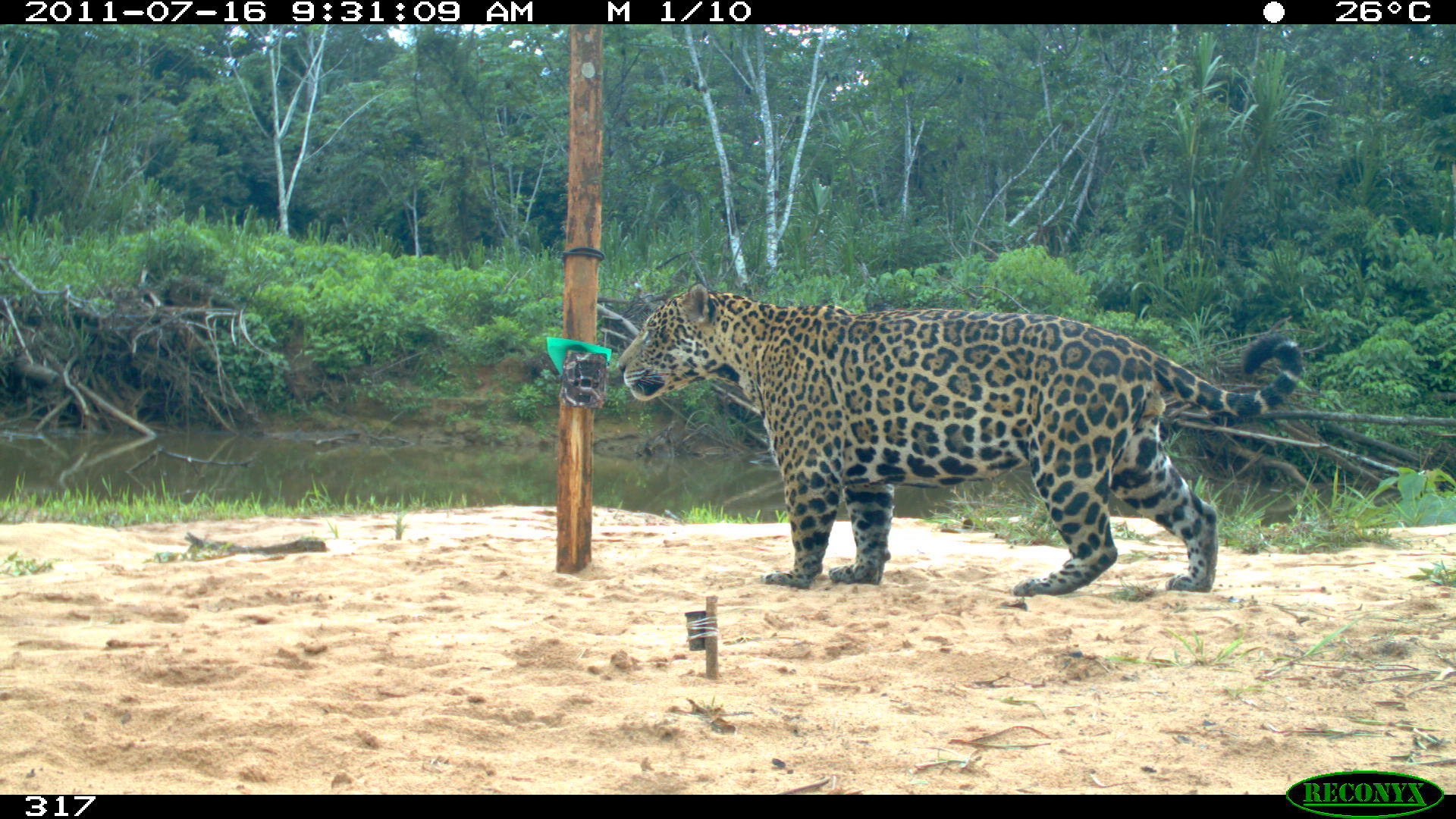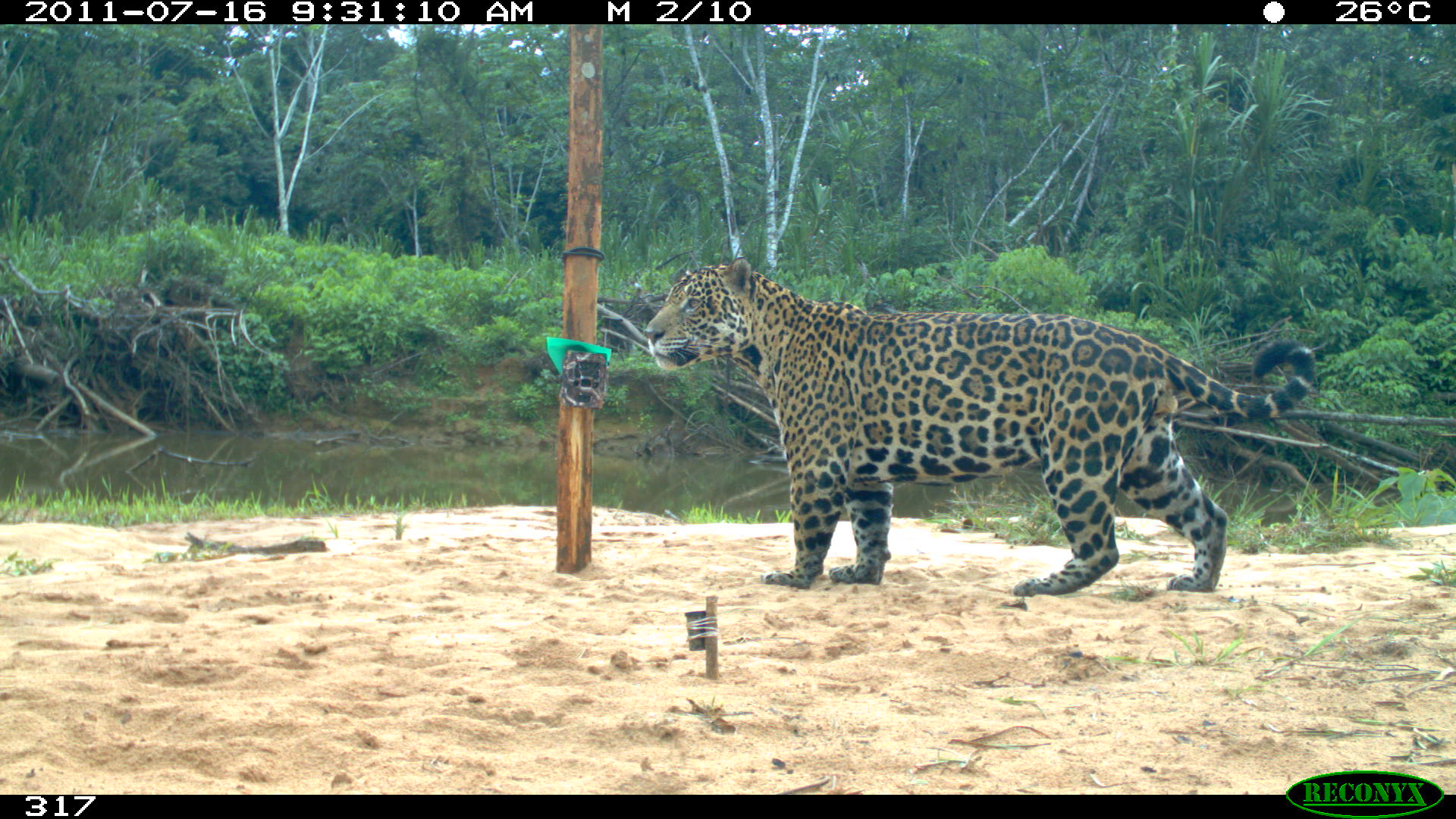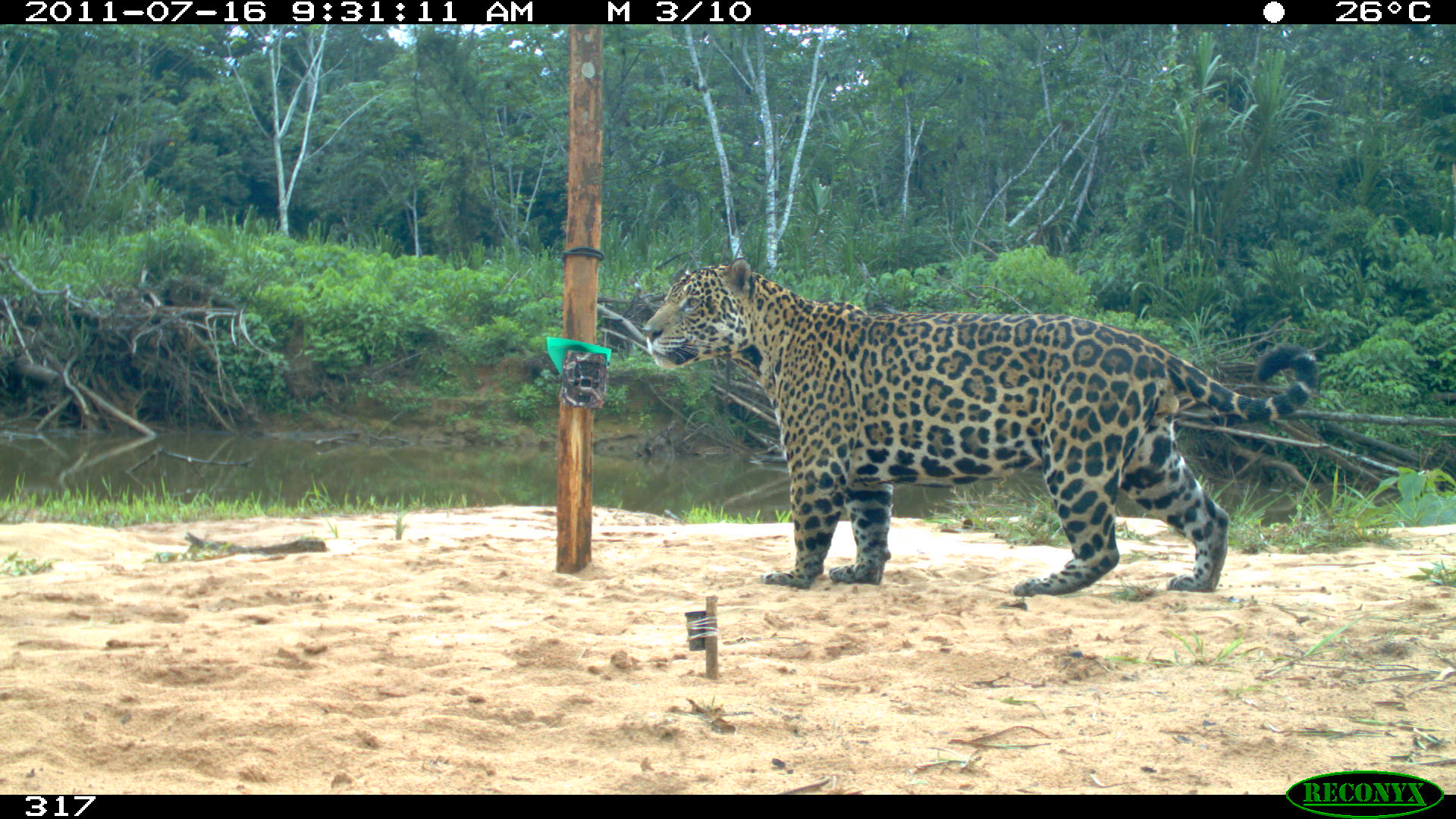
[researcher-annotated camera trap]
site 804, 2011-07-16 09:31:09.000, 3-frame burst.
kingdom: Animalia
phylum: Chordata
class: Mammalia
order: Carnivora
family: Felidae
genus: Panthera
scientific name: Panthera onca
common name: jaguar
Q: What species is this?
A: Panthera onca (jaguar).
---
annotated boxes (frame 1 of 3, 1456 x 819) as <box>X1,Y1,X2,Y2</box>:
panthera onca: <box>616,282,1302,595</box>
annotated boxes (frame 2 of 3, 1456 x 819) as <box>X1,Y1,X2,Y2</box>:
panthera onca: <box>643,256,1315,595</box>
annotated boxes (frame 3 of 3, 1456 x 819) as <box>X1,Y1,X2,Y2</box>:
panthera onca: <box>644,257,1319,596</box>